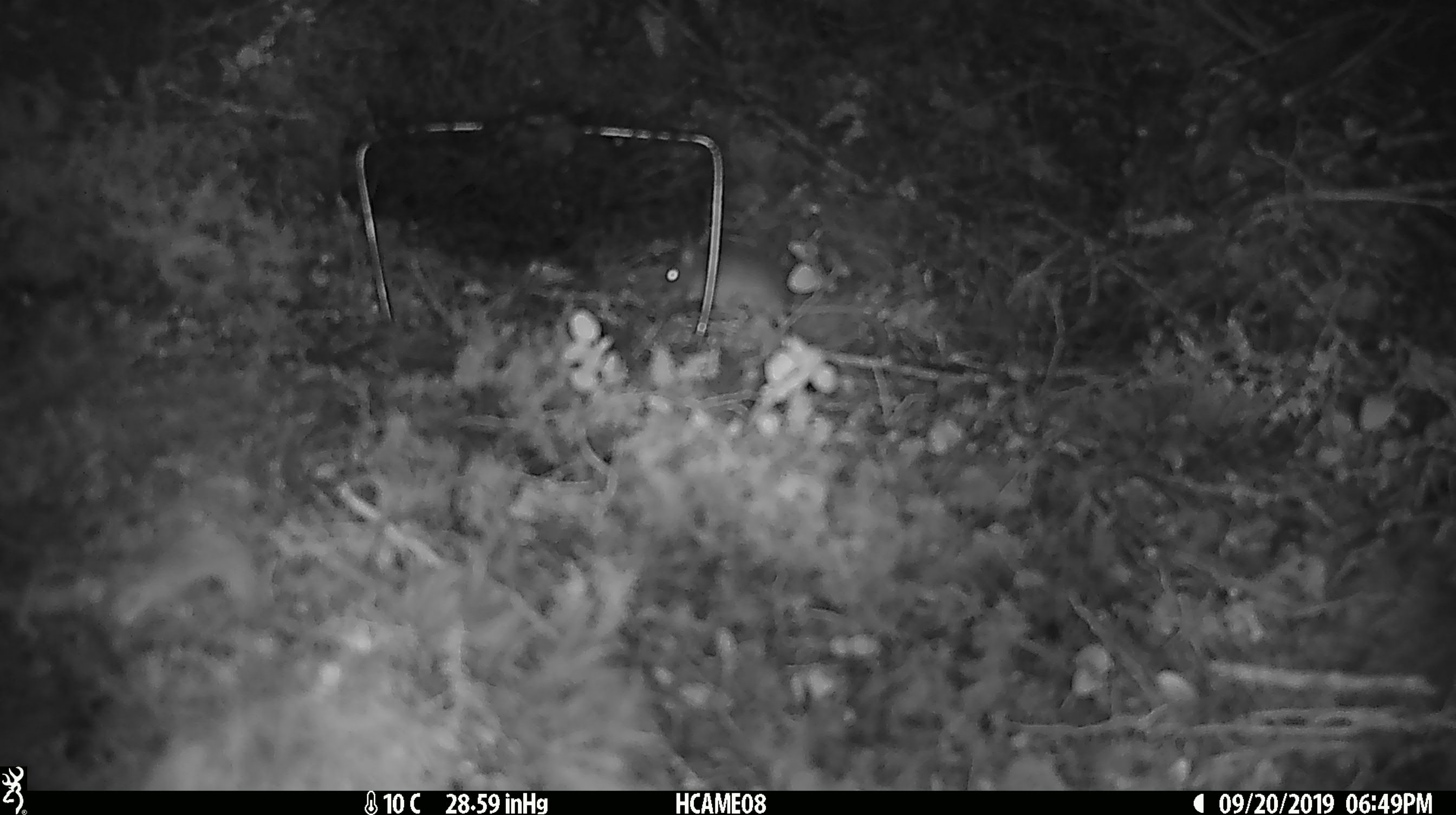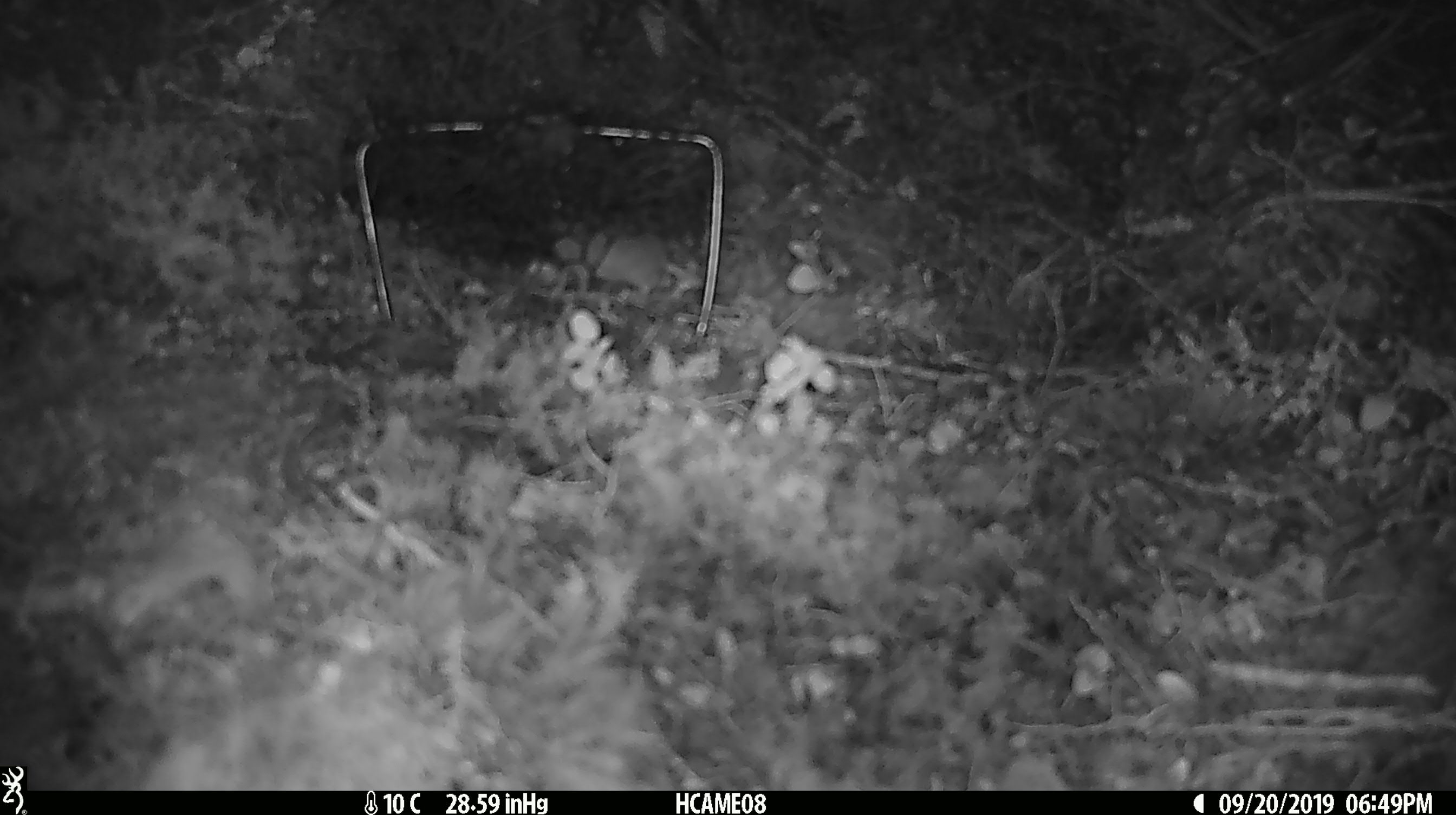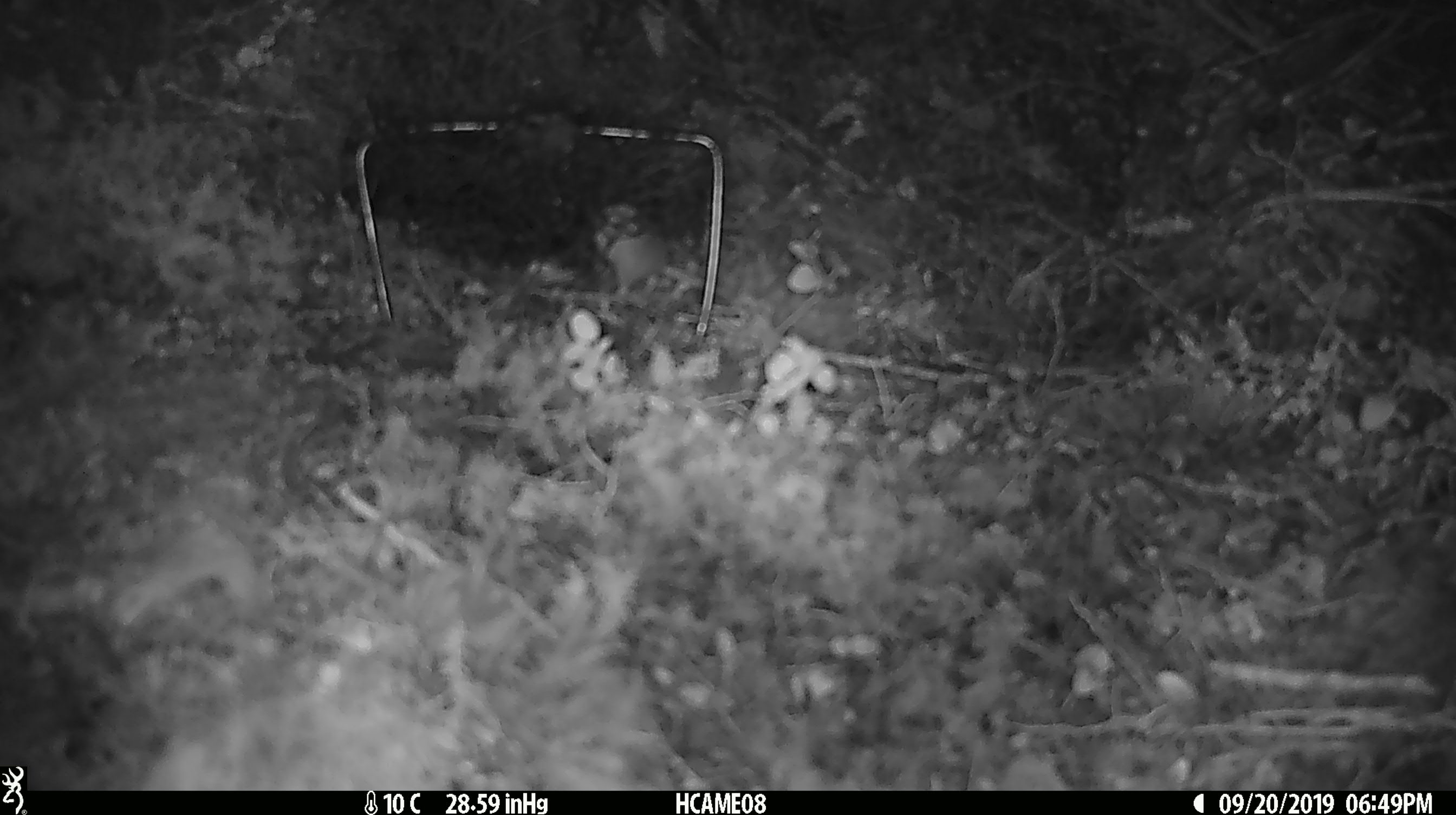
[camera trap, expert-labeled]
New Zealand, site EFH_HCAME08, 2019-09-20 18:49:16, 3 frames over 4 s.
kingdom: Animalia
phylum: Chordata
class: Mammalia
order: Rodentia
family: Muridae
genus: Mus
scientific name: Mus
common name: mouse